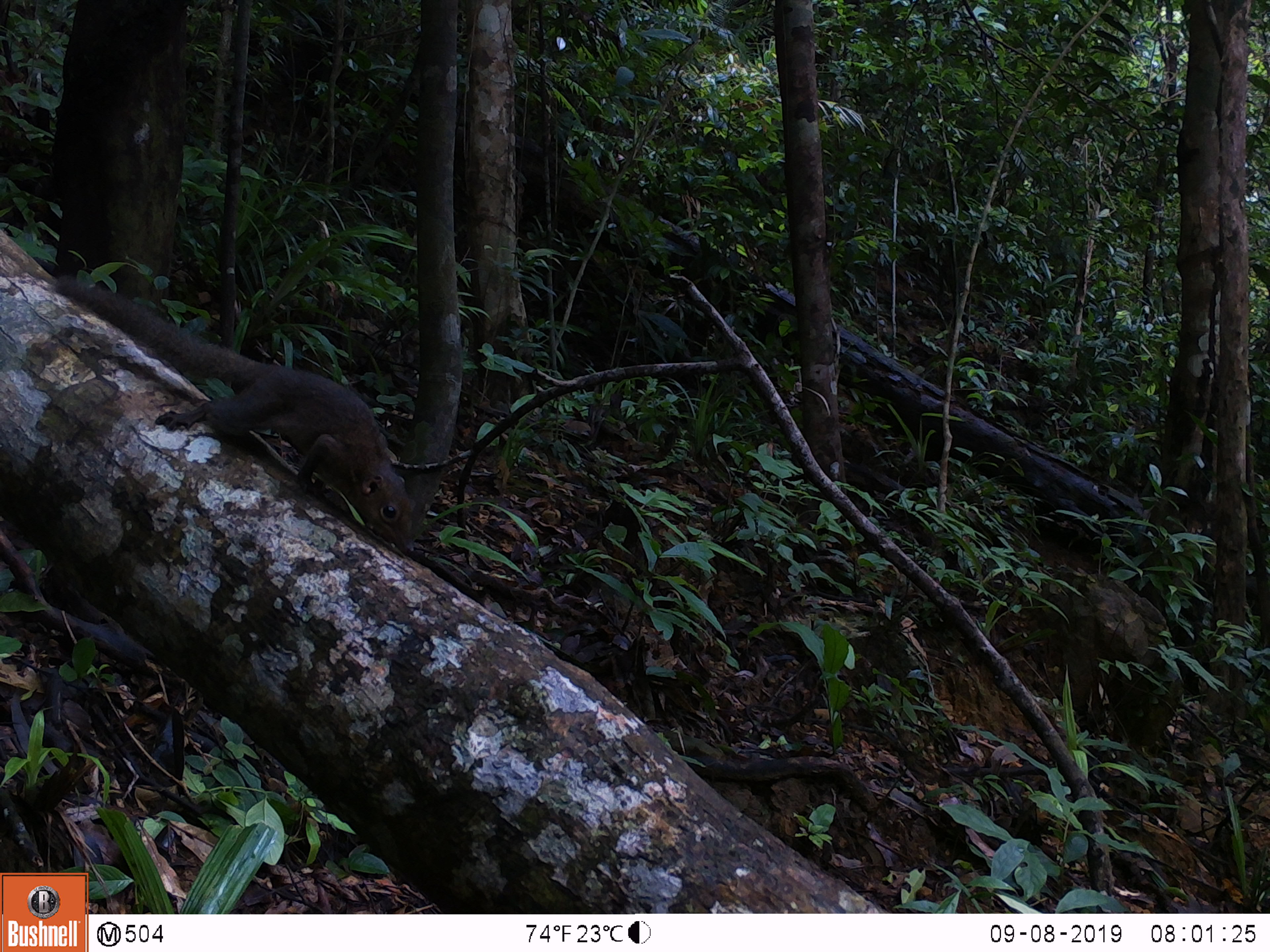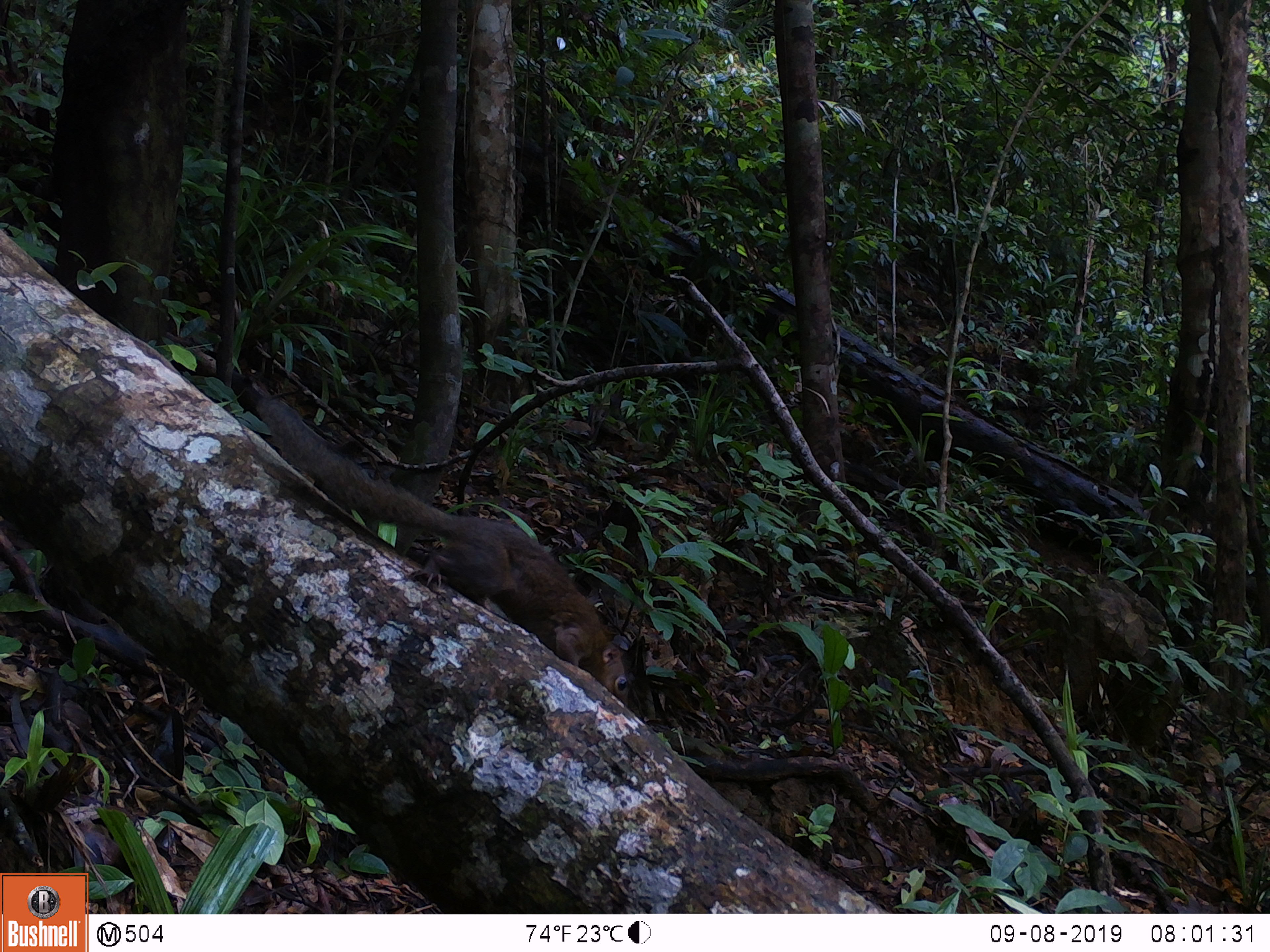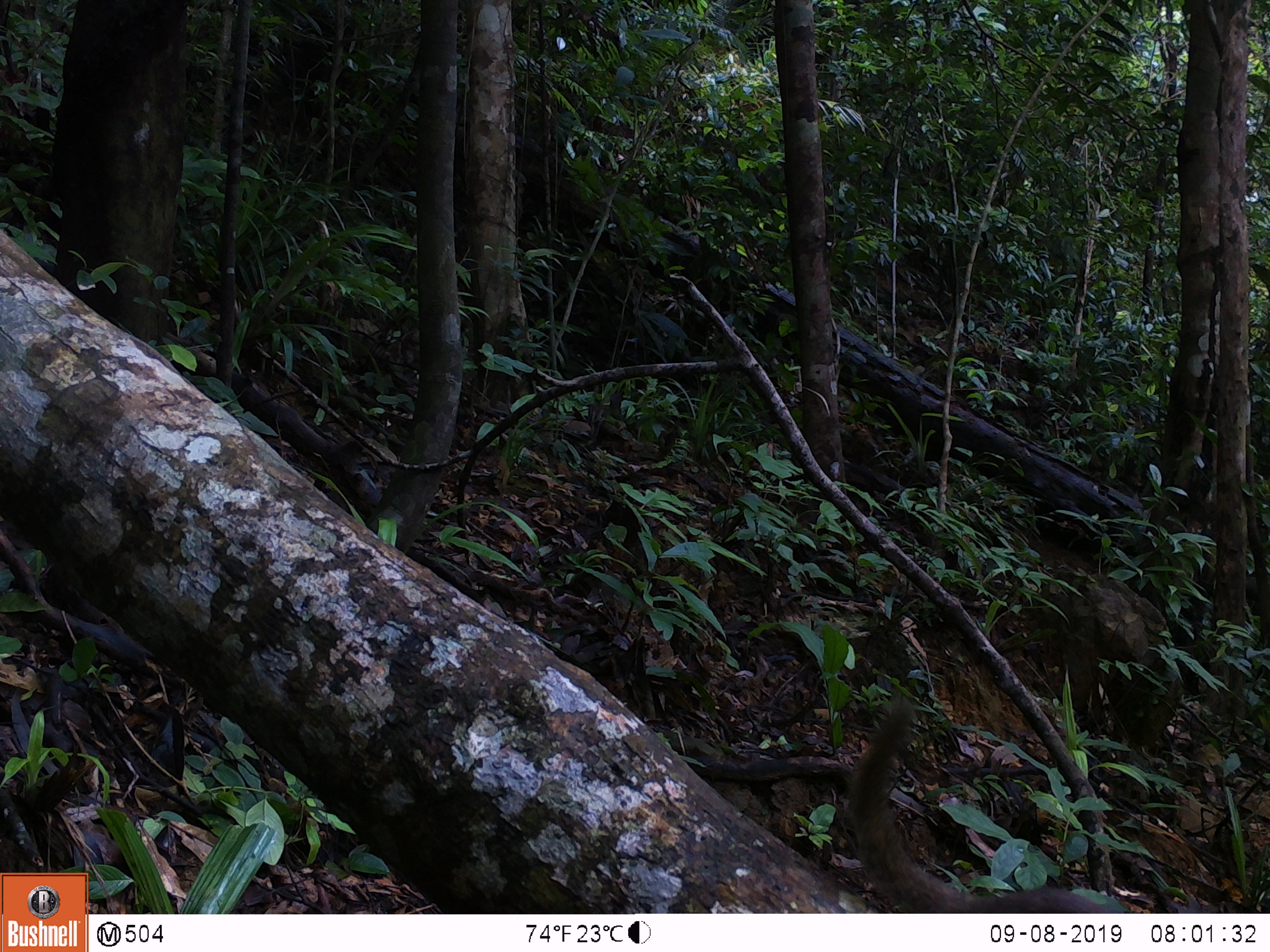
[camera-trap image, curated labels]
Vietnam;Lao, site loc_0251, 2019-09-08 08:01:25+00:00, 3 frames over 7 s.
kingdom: Animalia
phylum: Chordata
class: Mammalia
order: Scandentia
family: Tupaiidae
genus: Tupaia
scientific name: Tupaia belangeri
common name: northern treeshrew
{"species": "northern treeshrew (Tupaia belangeri)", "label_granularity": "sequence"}